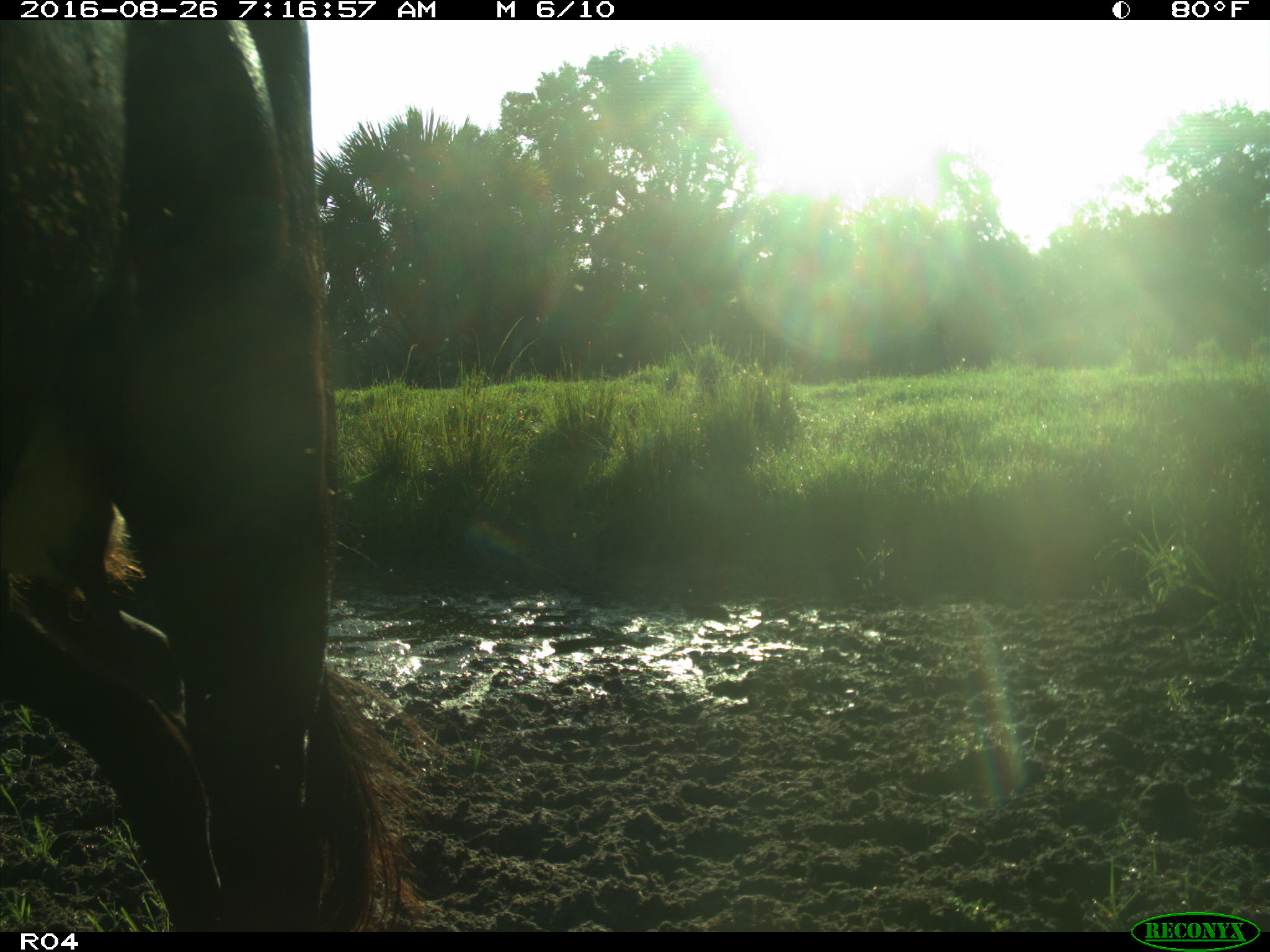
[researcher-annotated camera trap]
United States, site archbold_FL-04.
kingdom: Animalia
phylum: Chordata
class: Mammalia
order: Artiodactyla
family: Bovidae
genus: Bos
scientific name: Bos taurus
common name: domestic cow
Bos taurus (domestic cow).